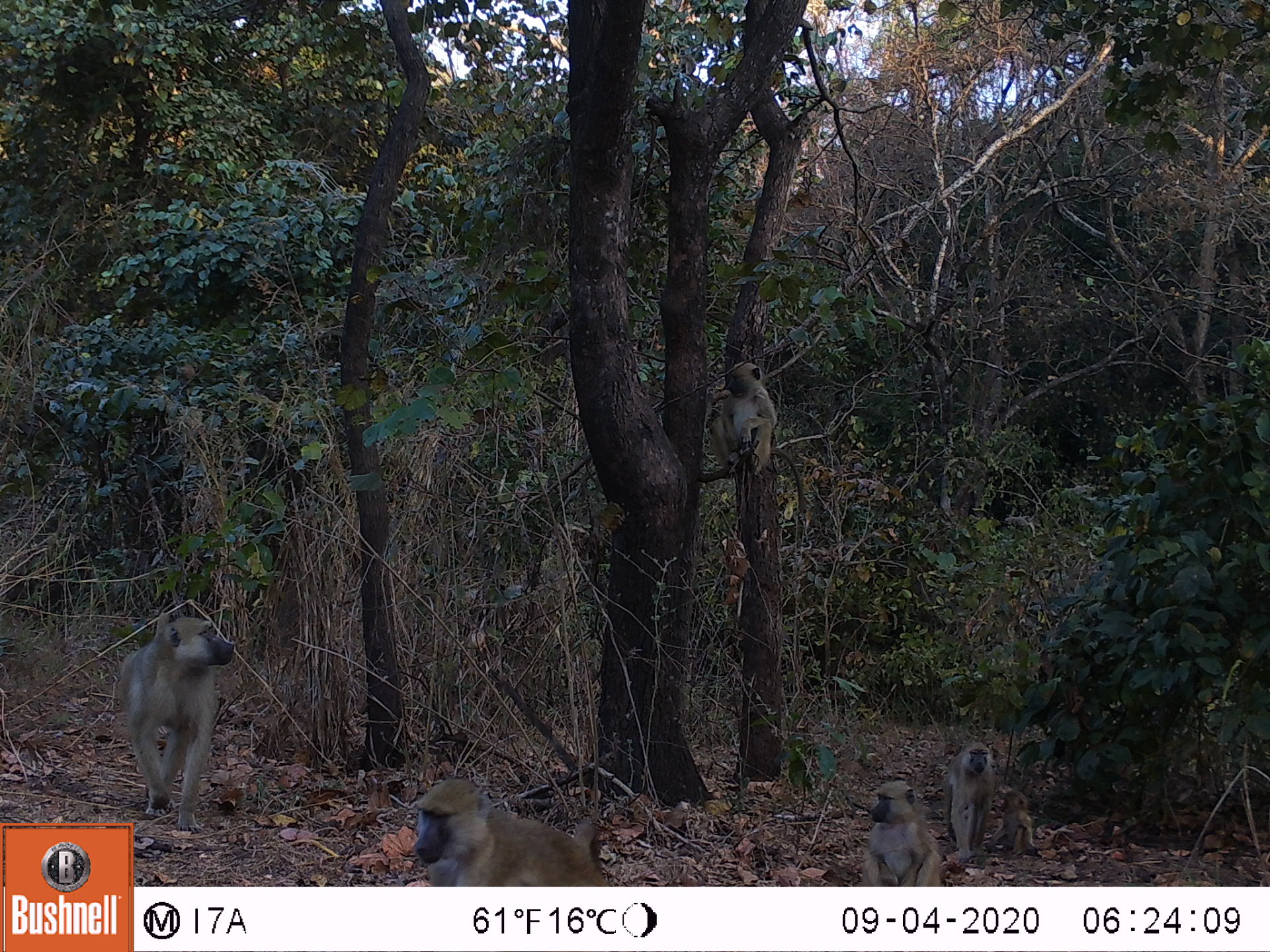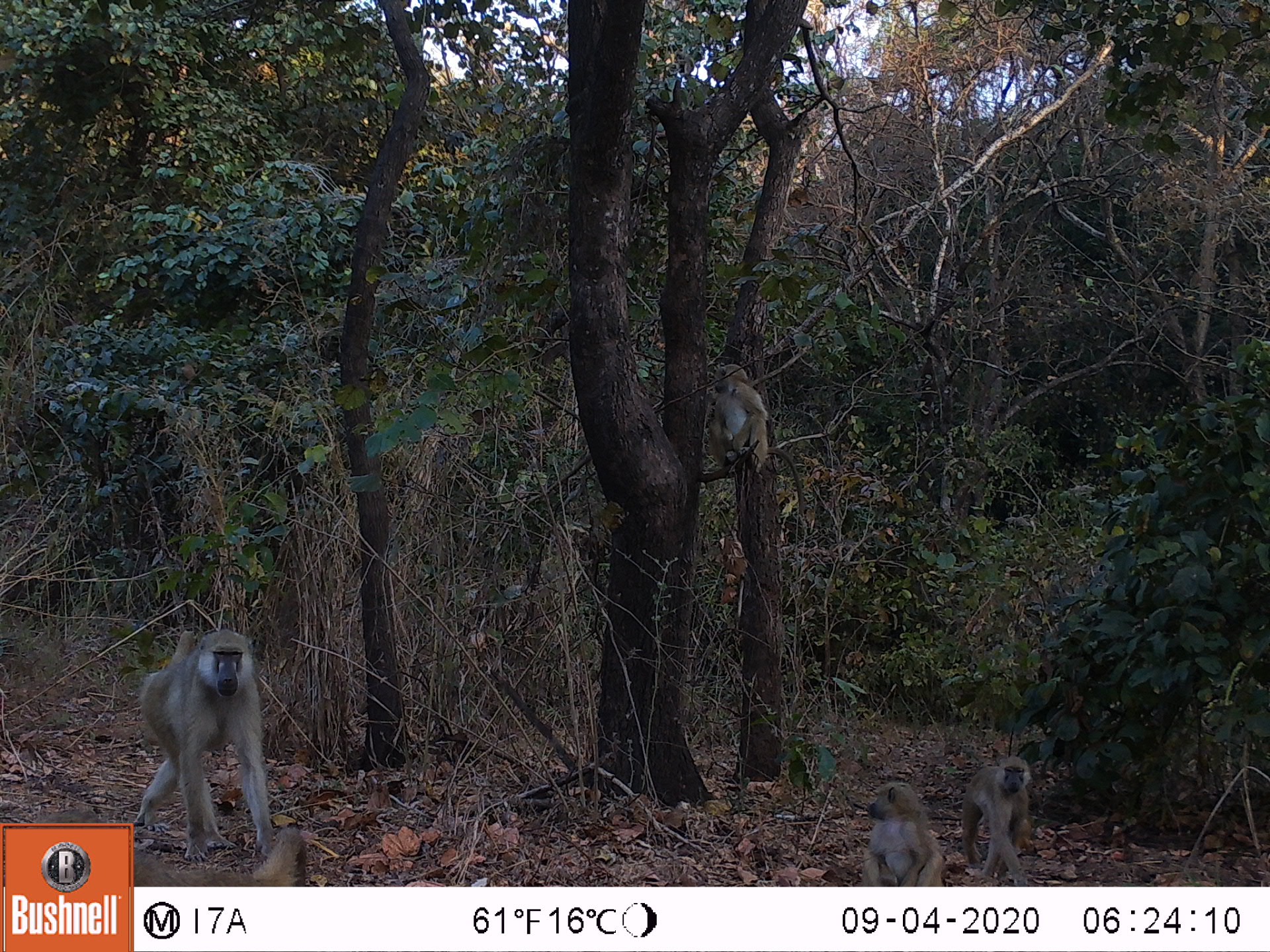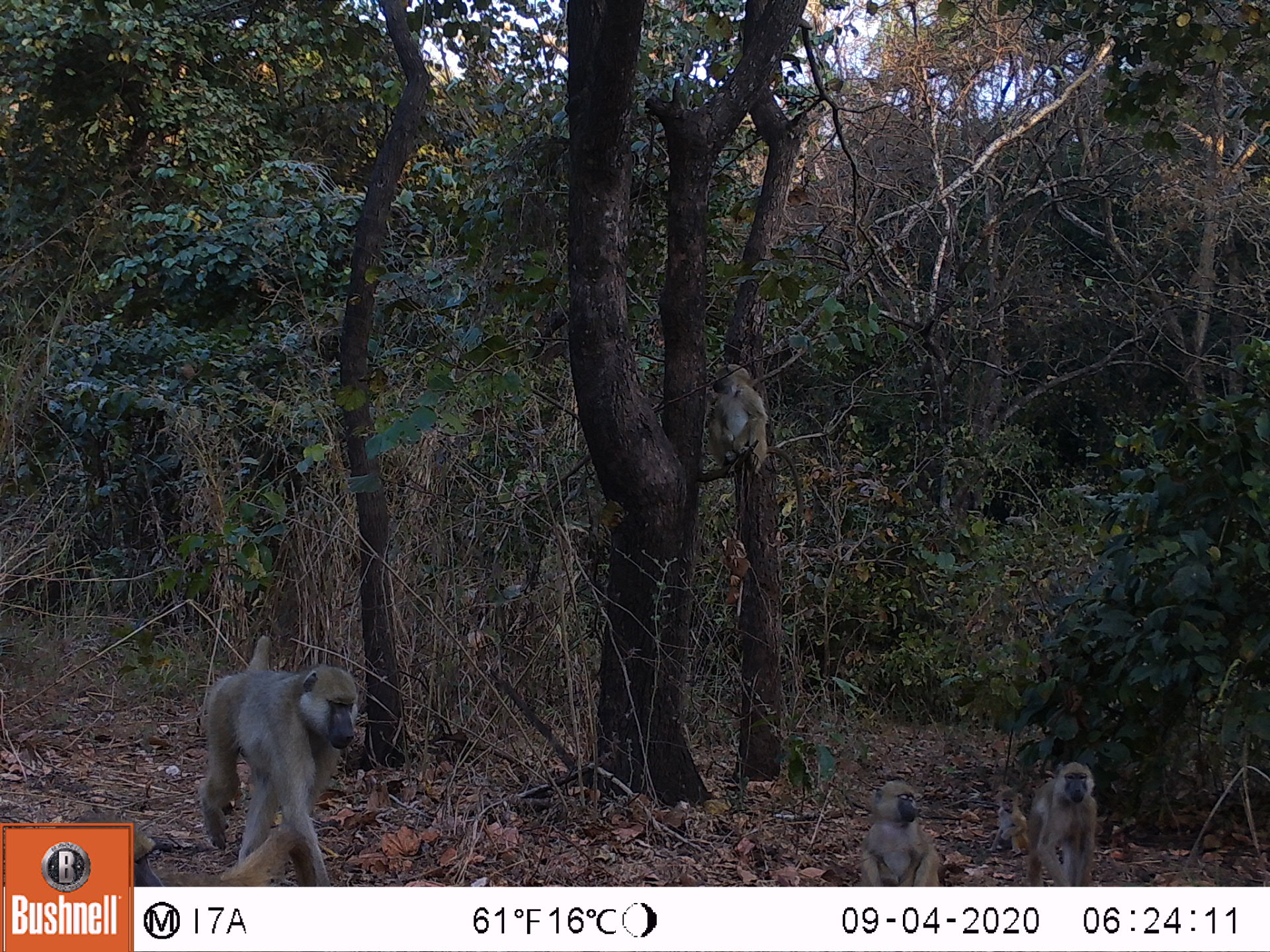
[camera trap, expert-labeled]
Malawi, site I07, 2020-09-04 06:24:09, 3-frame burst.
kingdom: Animalia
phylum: Chordata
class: Mammalia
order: Primates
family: Cercopithecidae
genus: Papio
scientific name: Papio cynocephalus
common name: yellow baboon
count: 6